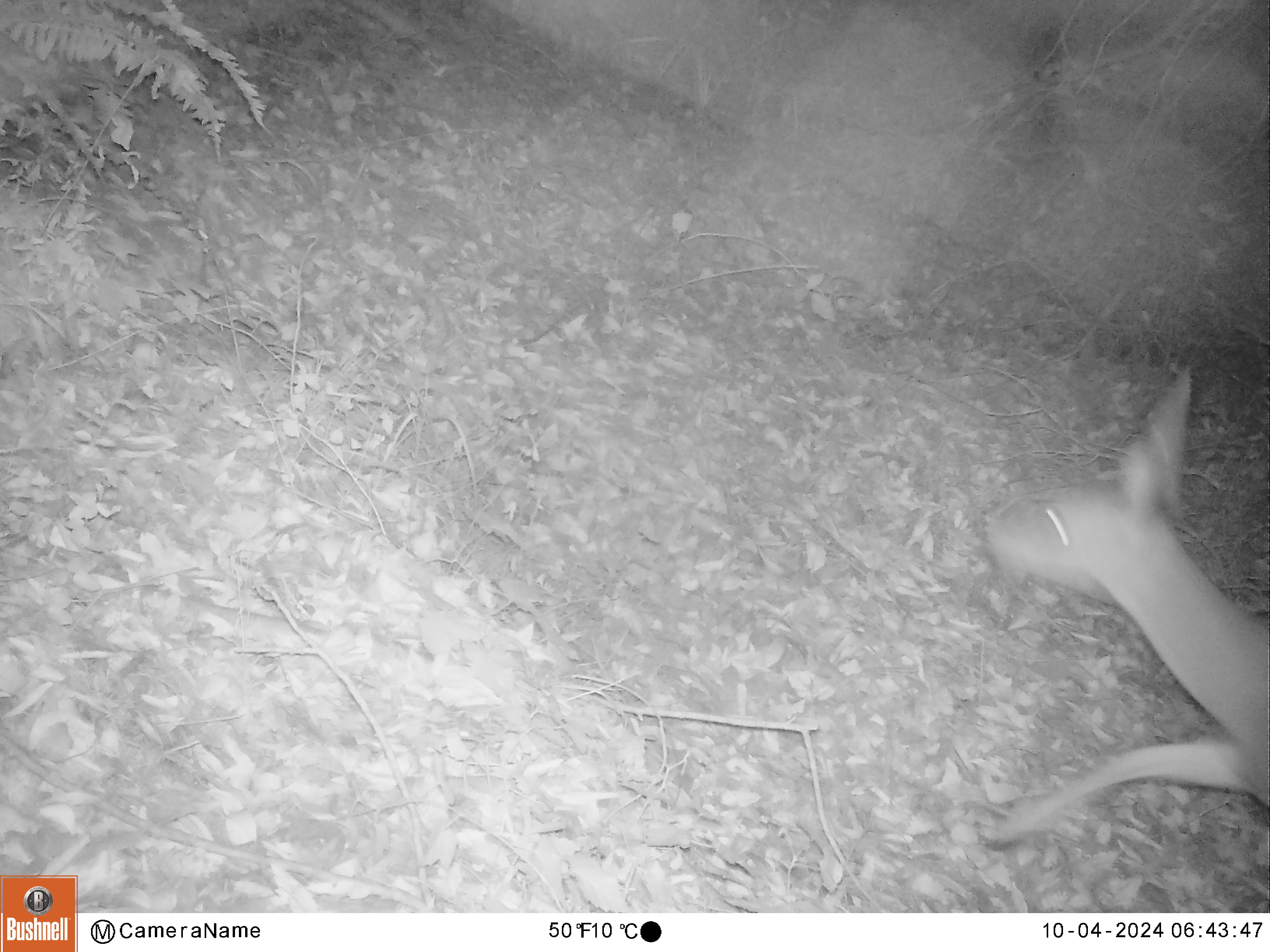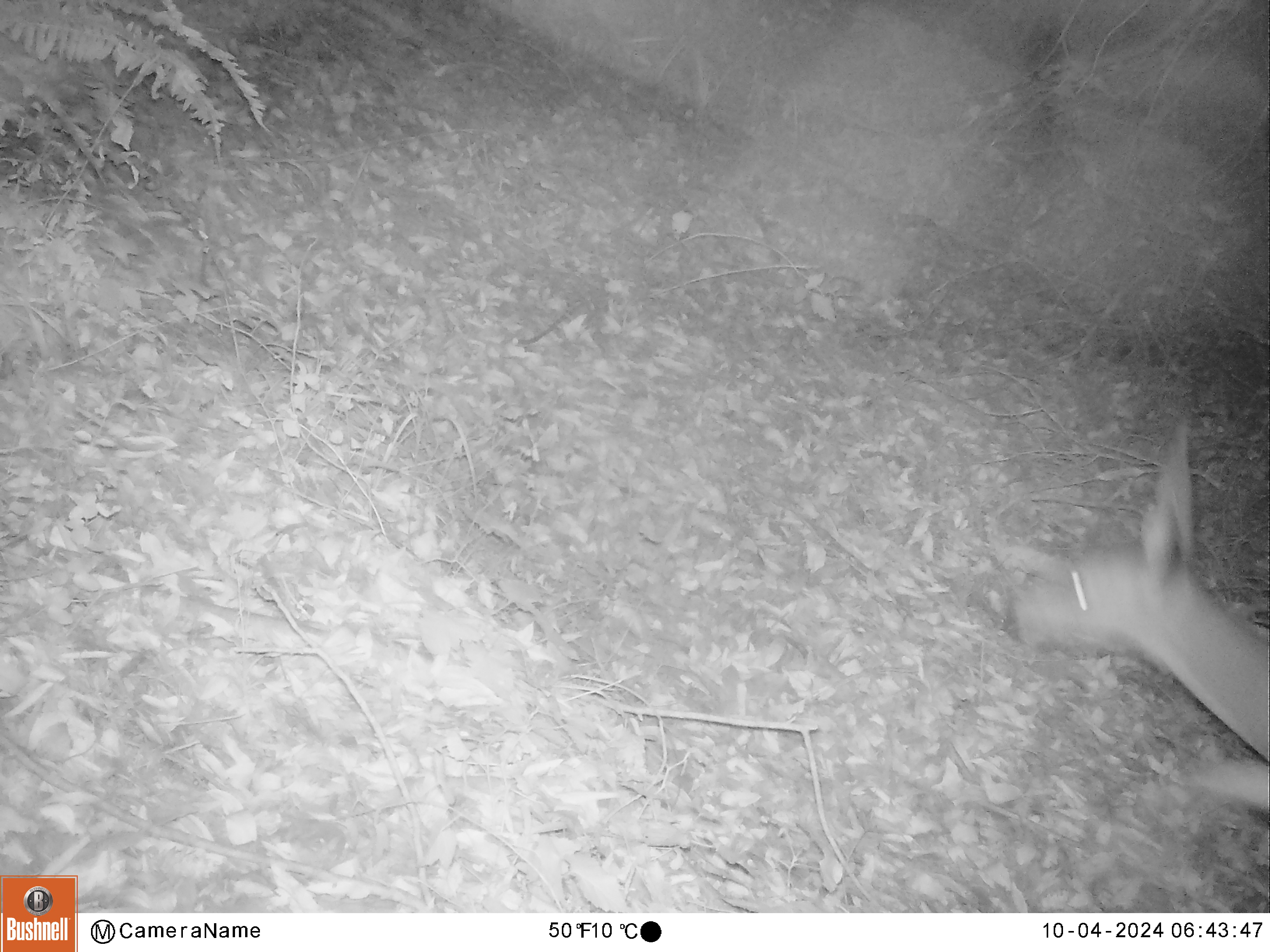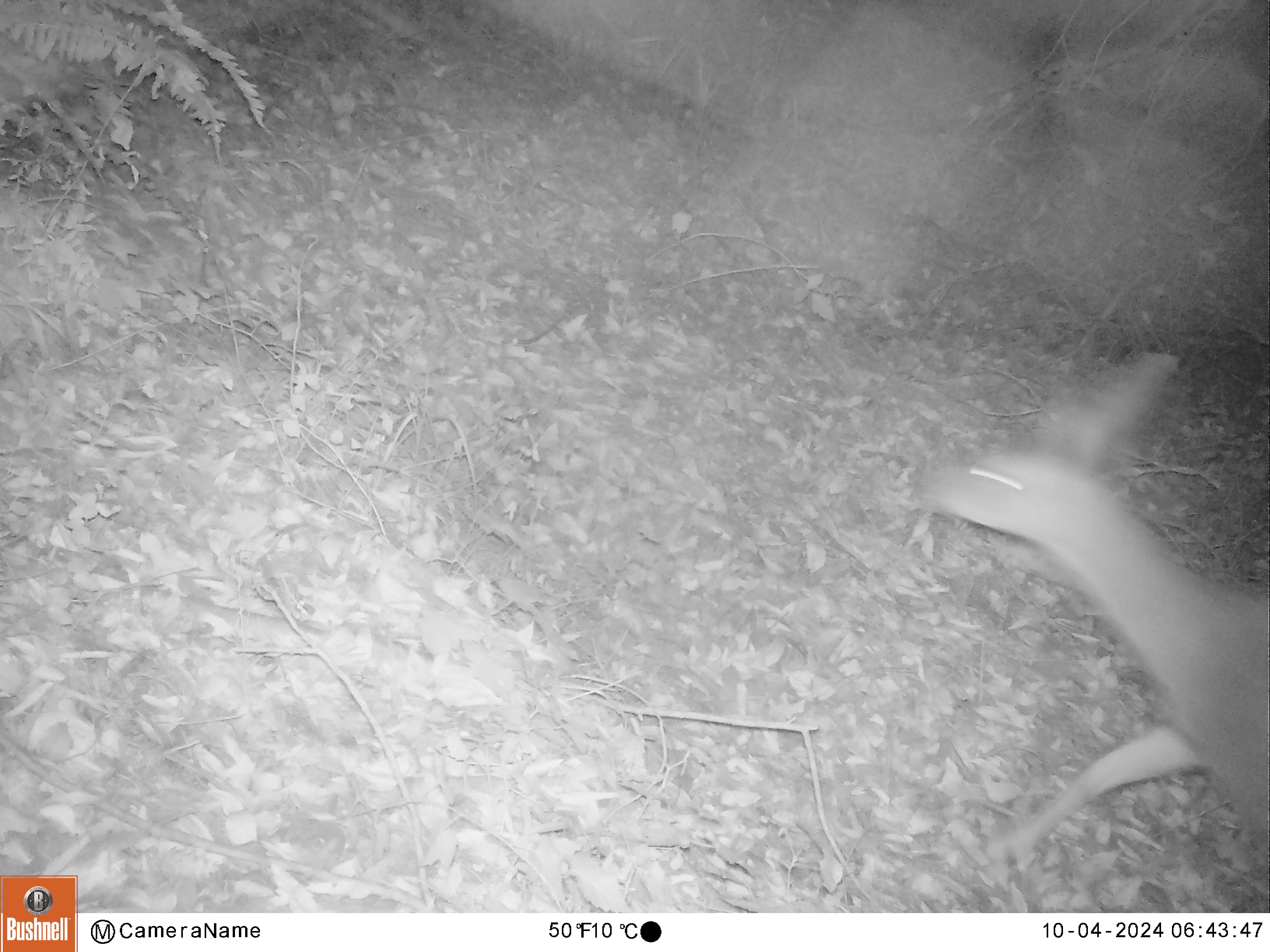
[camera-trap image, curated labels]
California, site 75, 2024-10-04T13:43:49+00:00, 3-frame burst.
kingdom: Animalia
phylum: Chordata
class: Mammalia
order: Artiodactyla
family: Cervidae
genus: Odocoileus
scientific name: Odocoileus hemionus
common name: mule deer